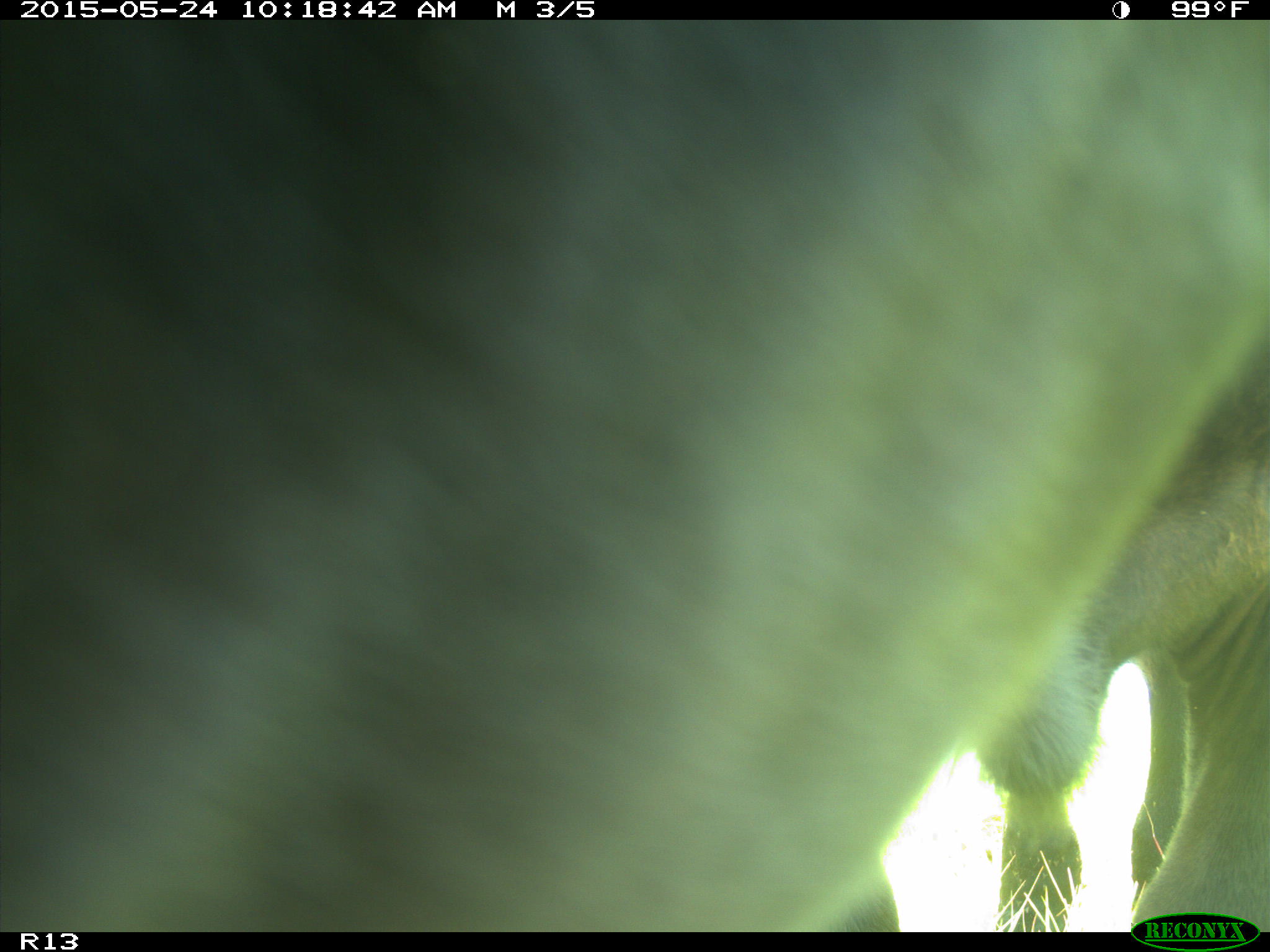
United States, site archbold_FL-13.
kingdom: Animalia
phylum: Chordata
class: Mammalia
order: Artiodactyla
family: Bovidae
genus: Bos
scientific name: Bos taurus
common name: domestic cow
Bos taurus (domestic cow).